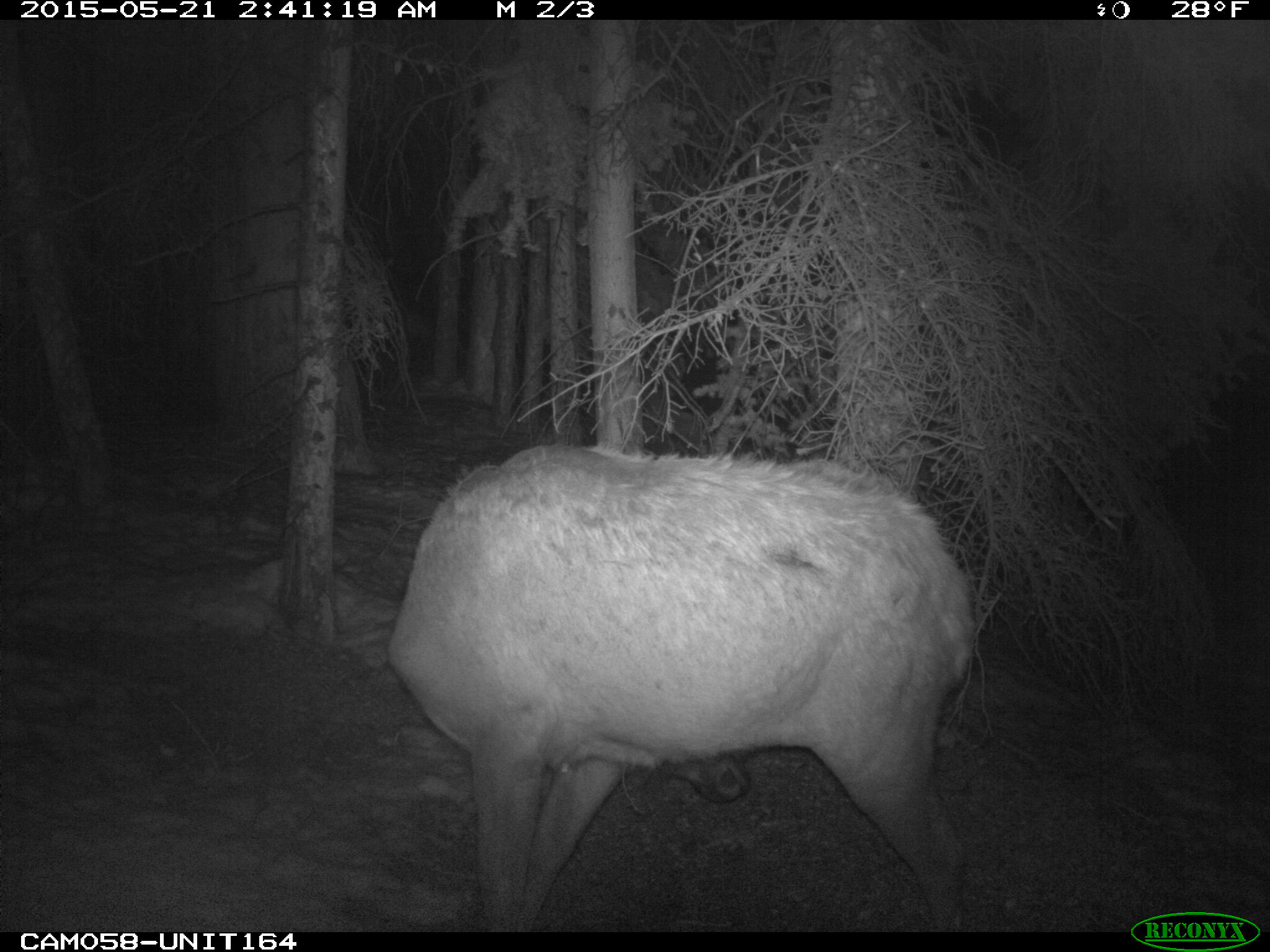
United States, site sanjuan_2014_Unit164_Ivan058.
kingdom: Animalia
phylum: Chordata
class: Mammalia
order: Artiodactyla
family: Cervidae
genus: Cervus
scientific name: Cervus elaphus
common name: red deer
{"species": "Cervus elaphus (red deer)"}